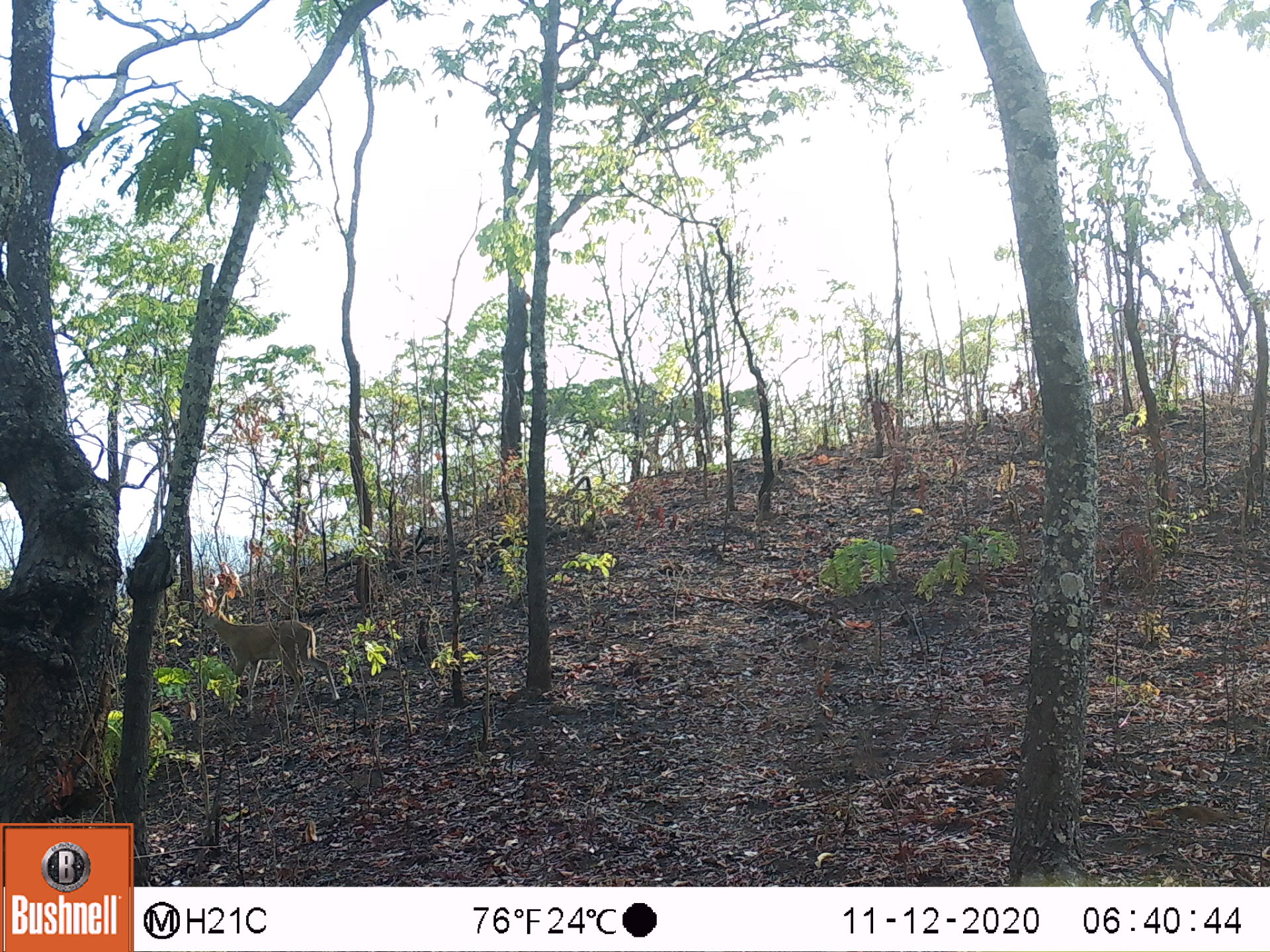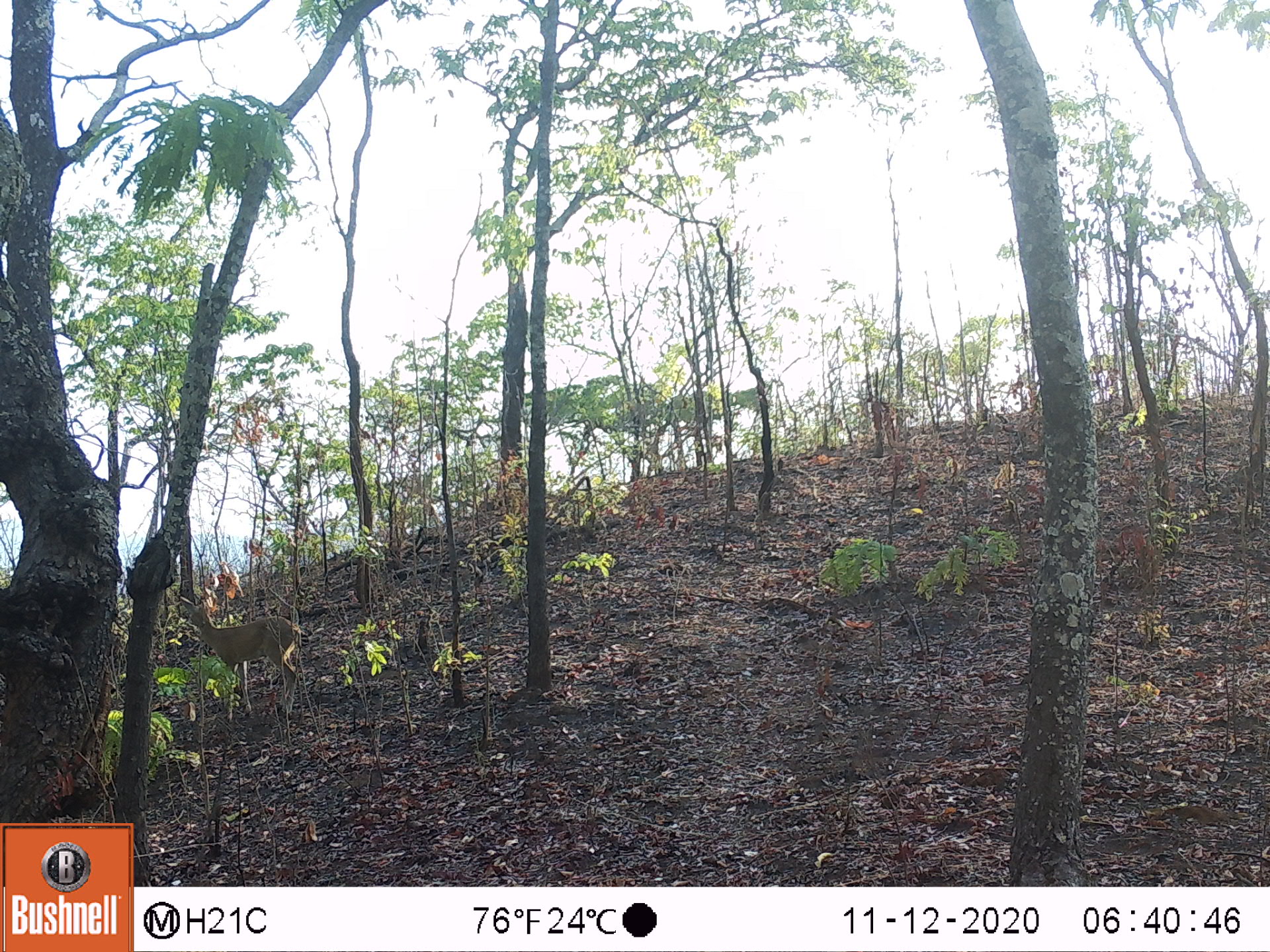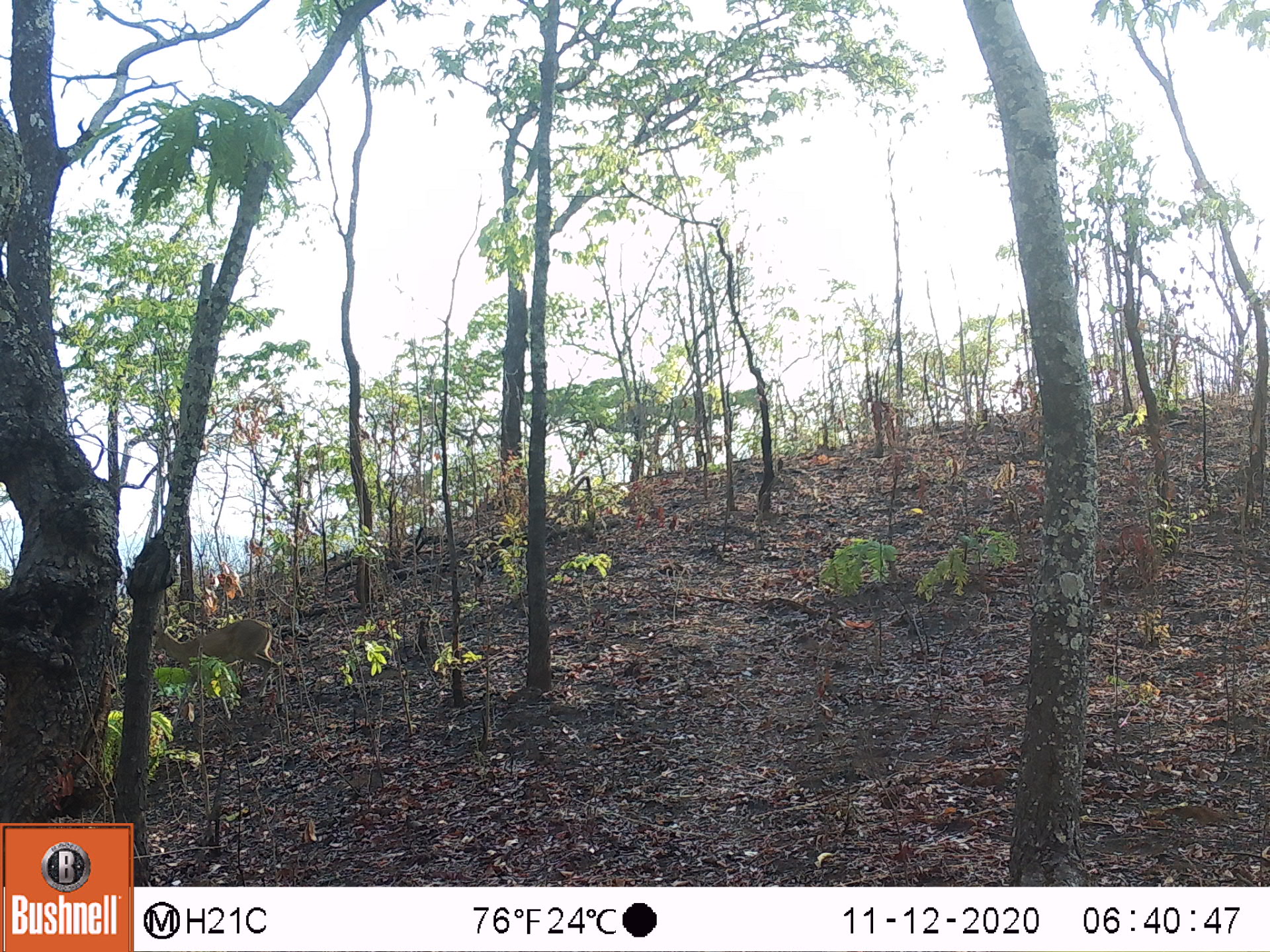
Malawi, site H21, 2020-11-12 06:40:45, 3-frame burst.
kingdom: Animalia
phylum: Chordata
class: Mammalia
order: Artiodactyla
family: Bovidae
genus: Sylvicapra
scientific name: Sylvicapra grimmia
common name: common duiker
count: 1